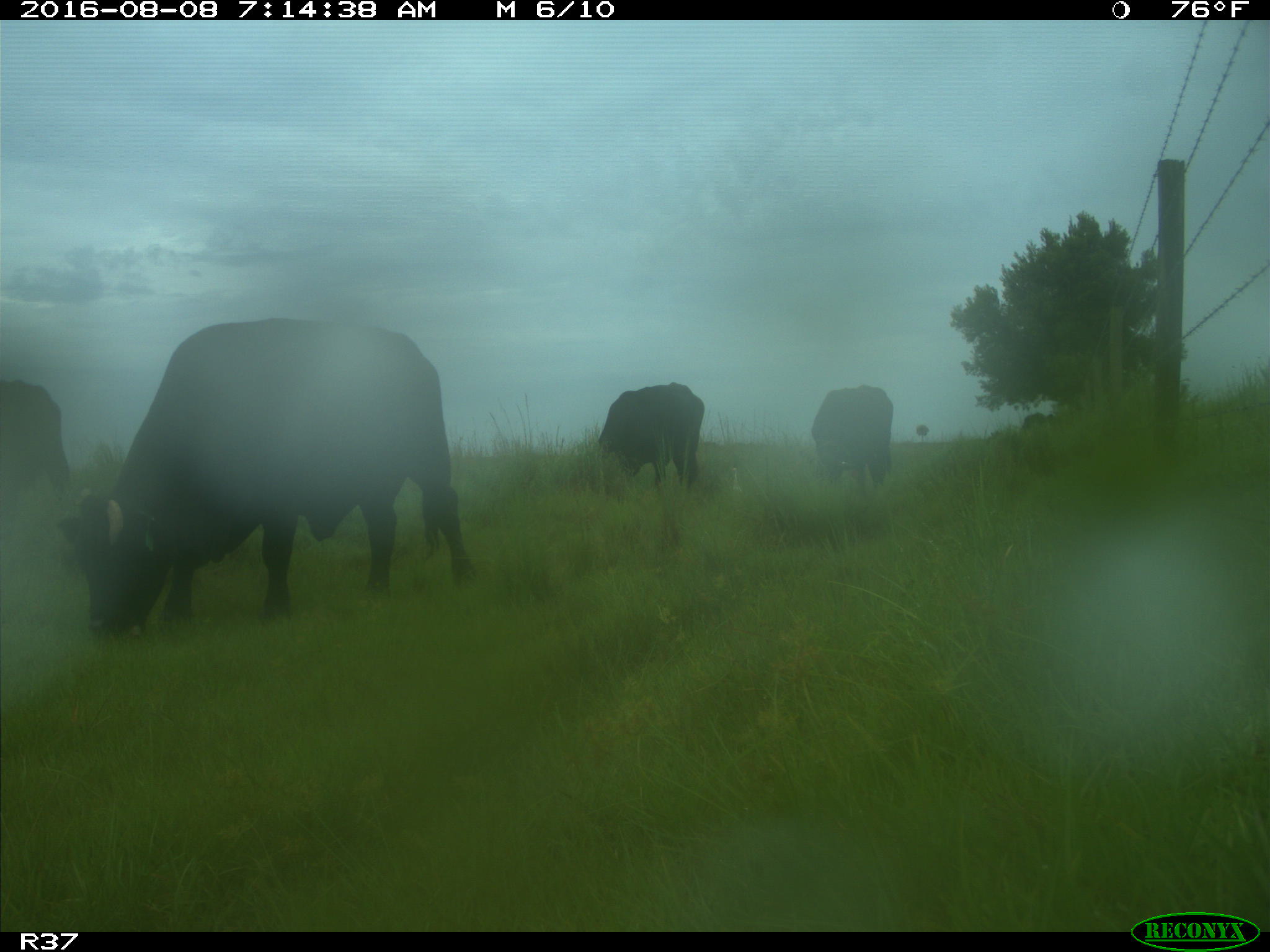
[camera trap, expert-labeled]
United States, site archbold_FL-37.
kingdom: Animalia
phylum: Chordata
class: Mammalia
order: Artiodactyla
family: Bovidae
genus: Bos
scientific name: Bos taurus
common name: domestic cow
Bos taurus (domestic cow).